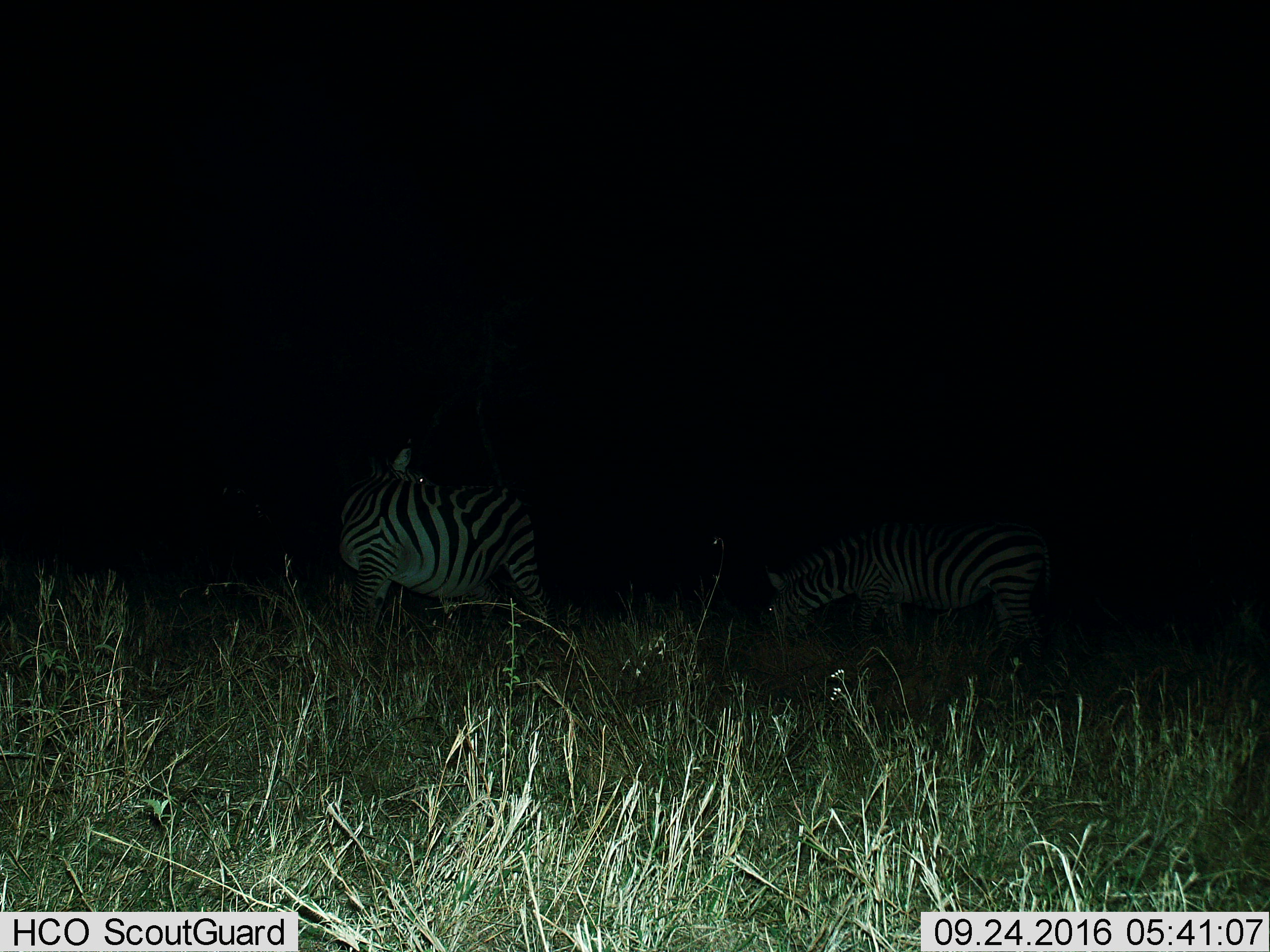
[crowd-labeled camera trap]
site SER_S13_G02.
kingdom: Animalia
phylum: Chordata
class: Mammalia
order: Perissodactyla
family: Equidae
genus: Equus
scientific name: Equus quagga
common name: plains zebra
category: zebraplains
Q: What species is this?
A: Zebraplains (plains zebra) (Equus quagga).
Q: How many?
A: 2.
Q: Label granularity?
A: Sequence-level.